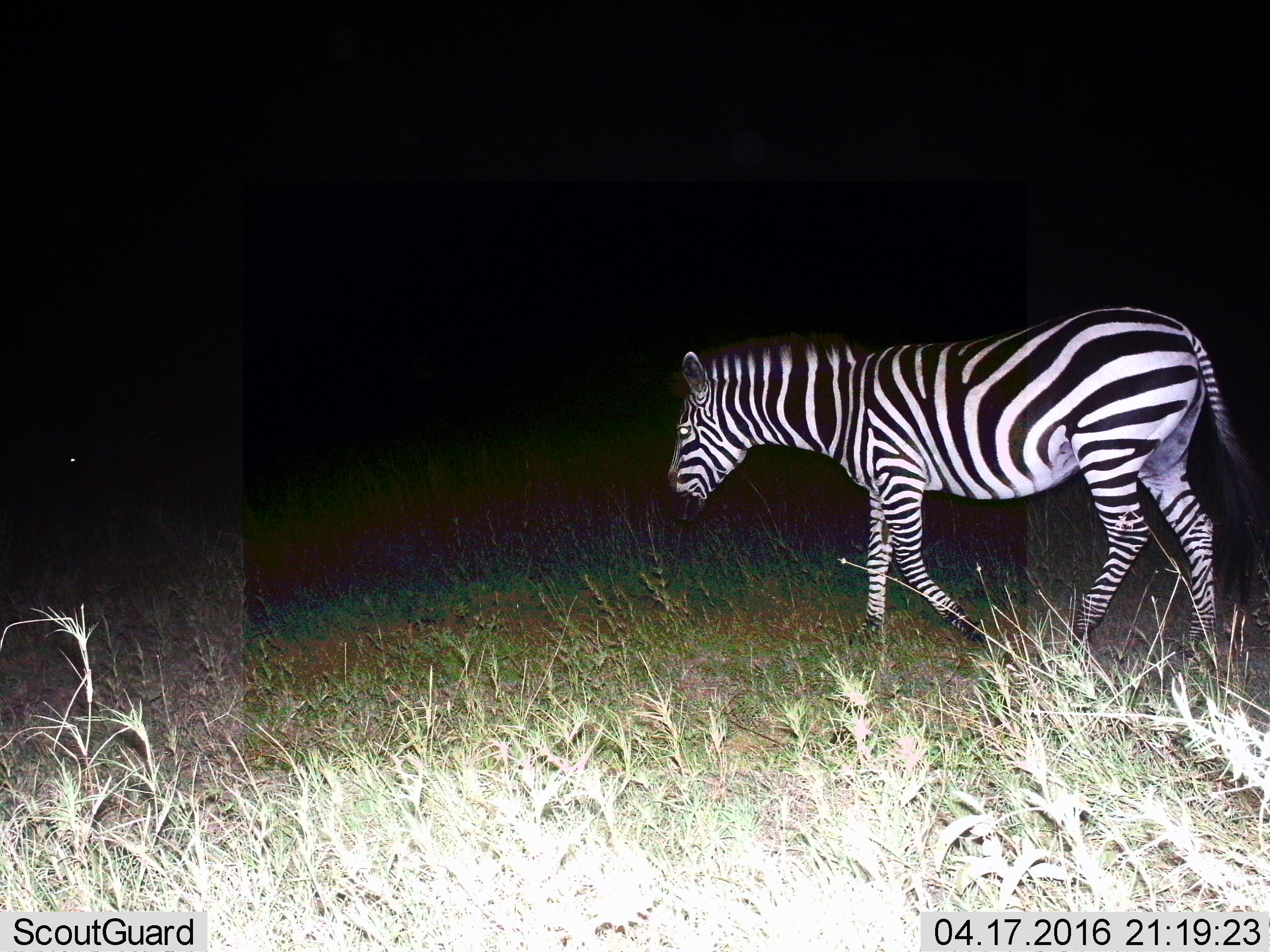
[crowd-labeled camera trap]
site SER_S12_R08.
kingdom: Animalia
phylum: Chordata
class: Mammalia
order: Perissodactyla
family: Equidae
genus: Equus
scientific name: Equus quagga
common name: plains zebra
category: zebraplains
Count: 1.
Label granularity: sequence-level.